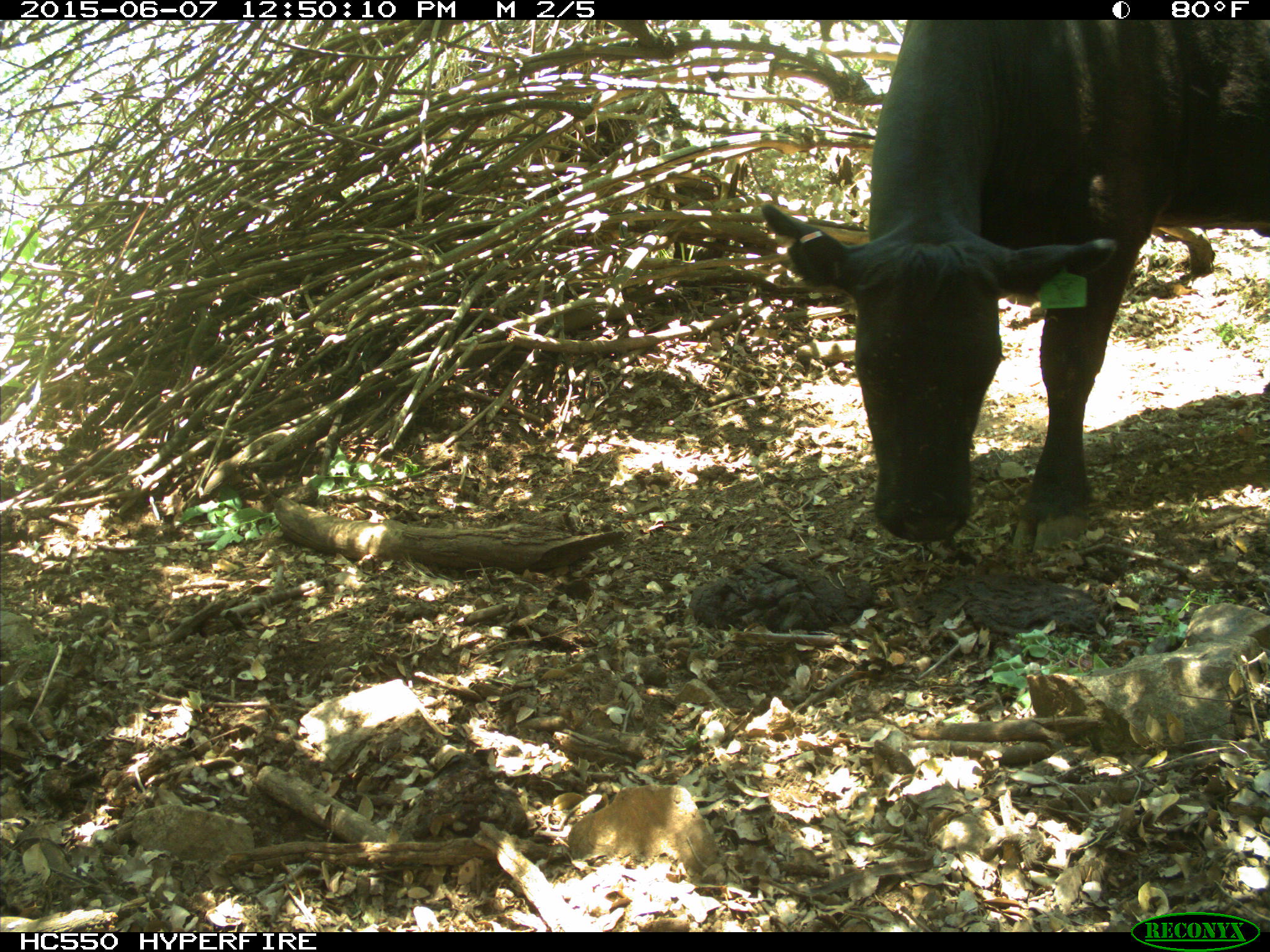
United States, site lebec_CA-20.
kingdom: Animalia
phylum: Chordata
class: Mammalia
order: Artiodactyla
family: Bovidae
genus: Bos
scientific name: Bos taurus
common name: domestic cow